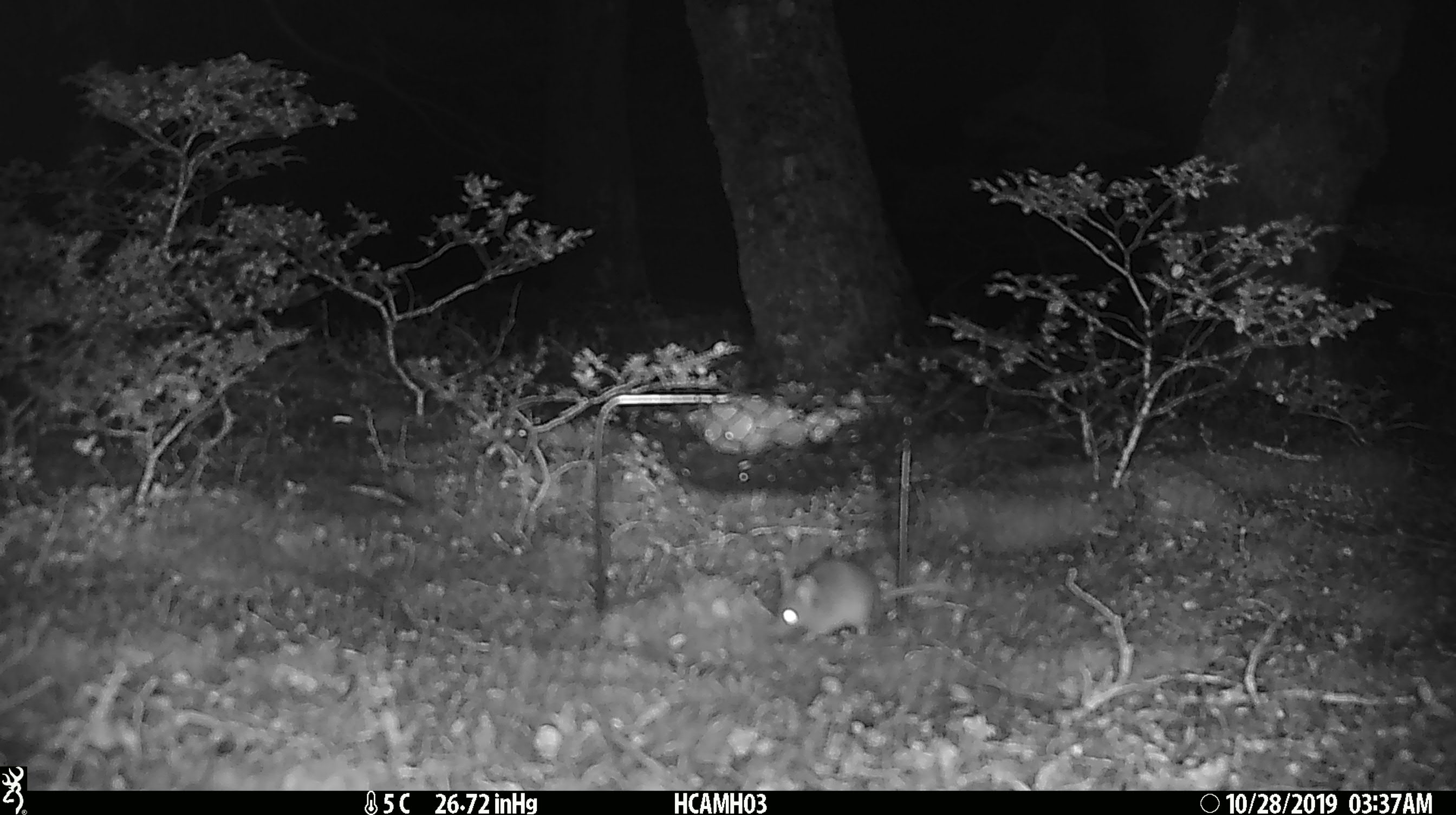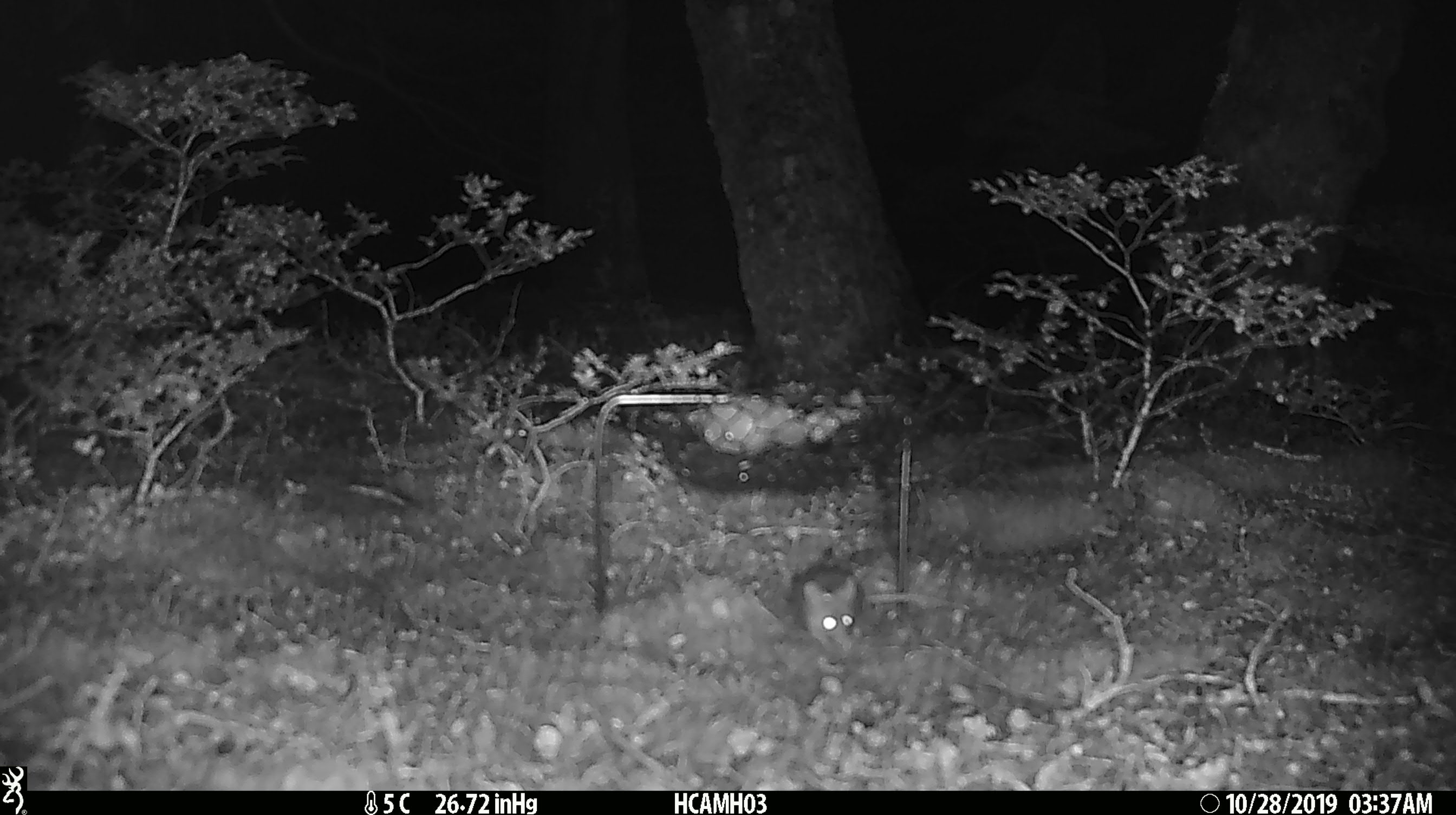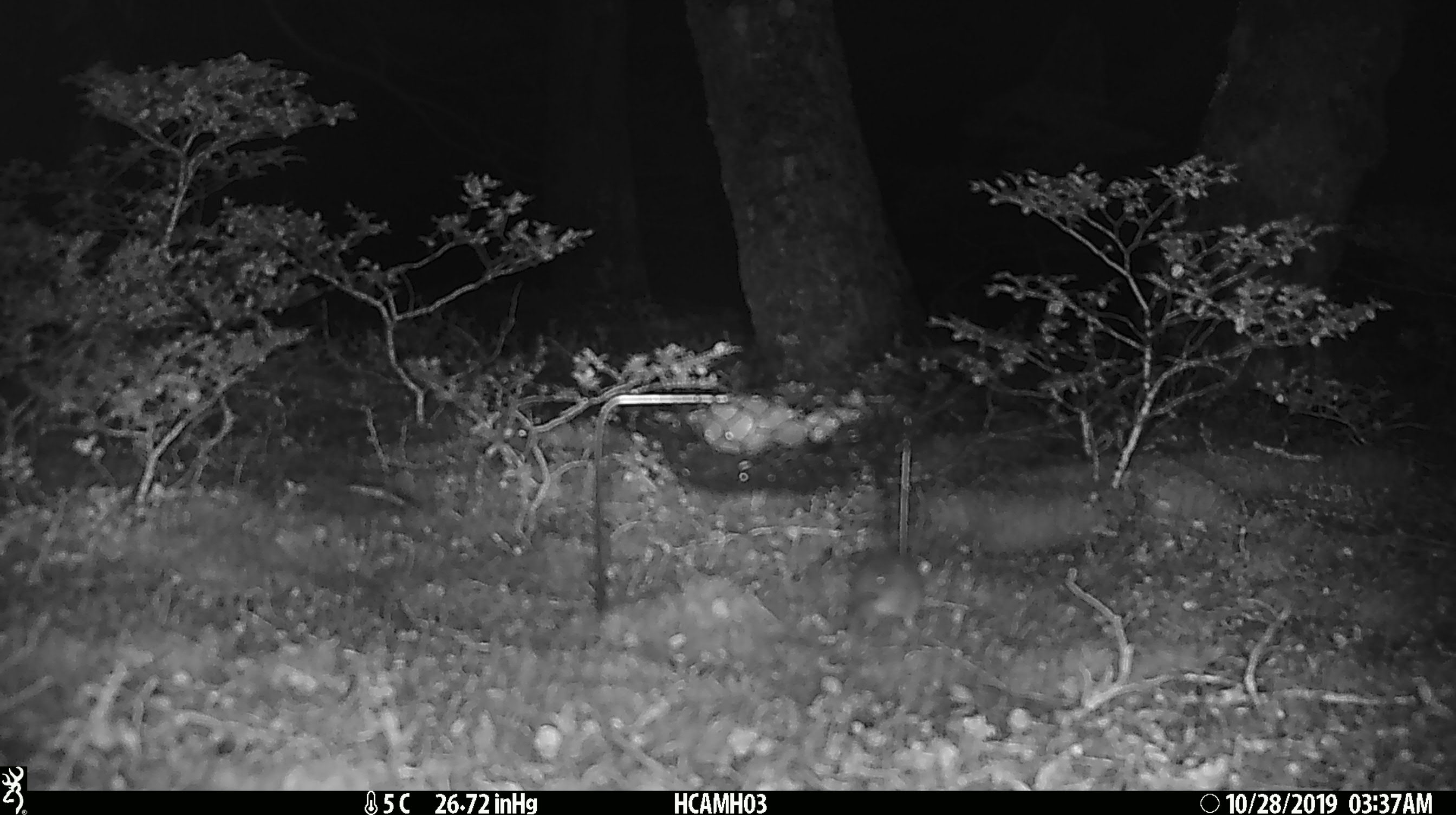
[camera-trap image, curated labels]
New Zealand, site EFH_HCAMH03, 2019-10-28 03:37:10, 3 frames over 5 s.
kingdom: Animalia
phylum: Chordata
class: Mammalia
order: Rodentia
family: Muridae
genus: Mus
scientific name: Mus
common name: mouse